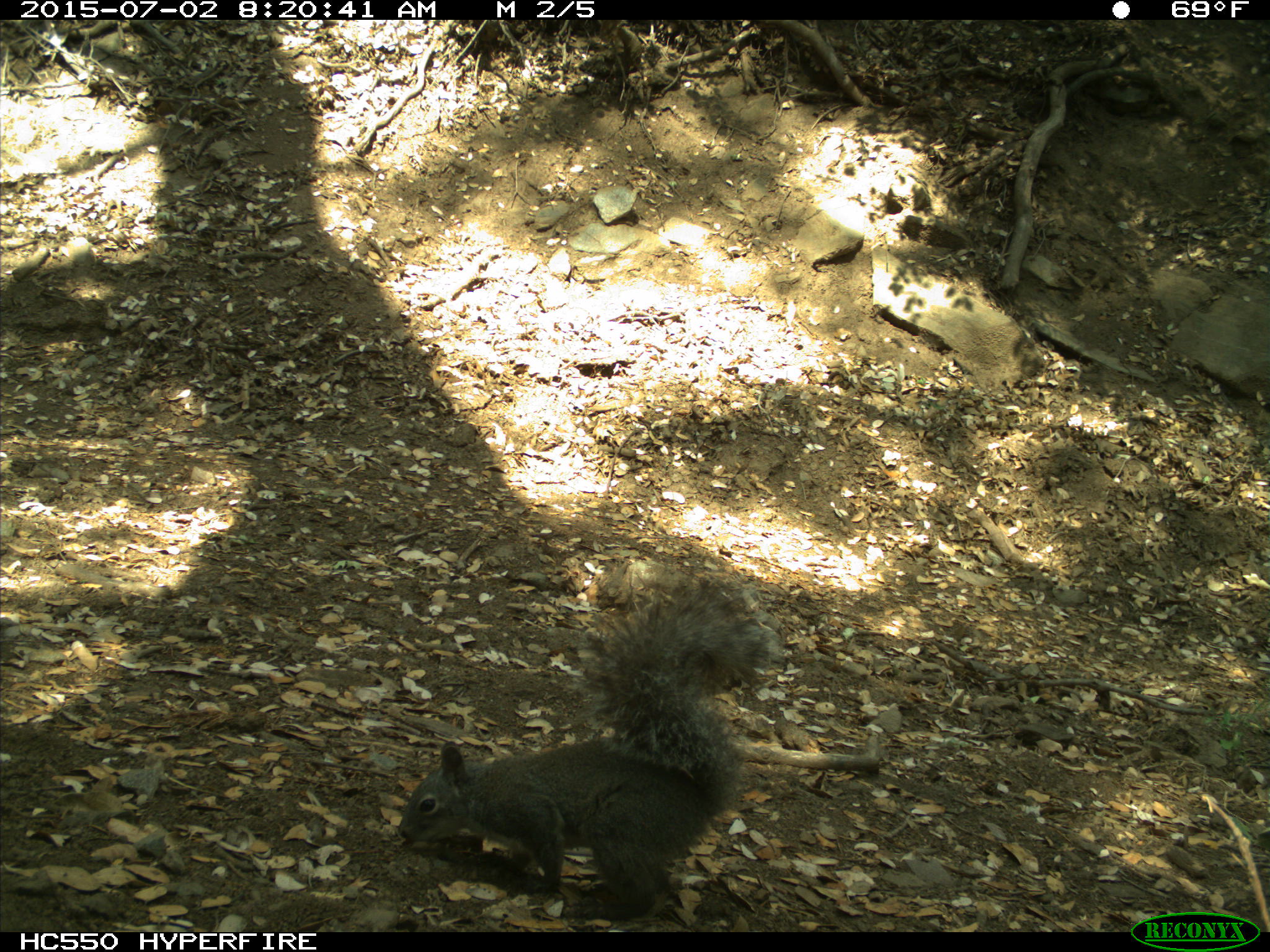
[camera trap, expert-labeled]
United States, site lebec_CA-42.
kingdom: Animalia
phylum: Chordata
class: Mammalia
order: Rodentia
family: Sciuridae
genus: Sciurus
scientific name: Sciurus carolinensis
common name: eastern gray squirrel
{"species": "Sciurus carolinensis (eastern gray squirrel)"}